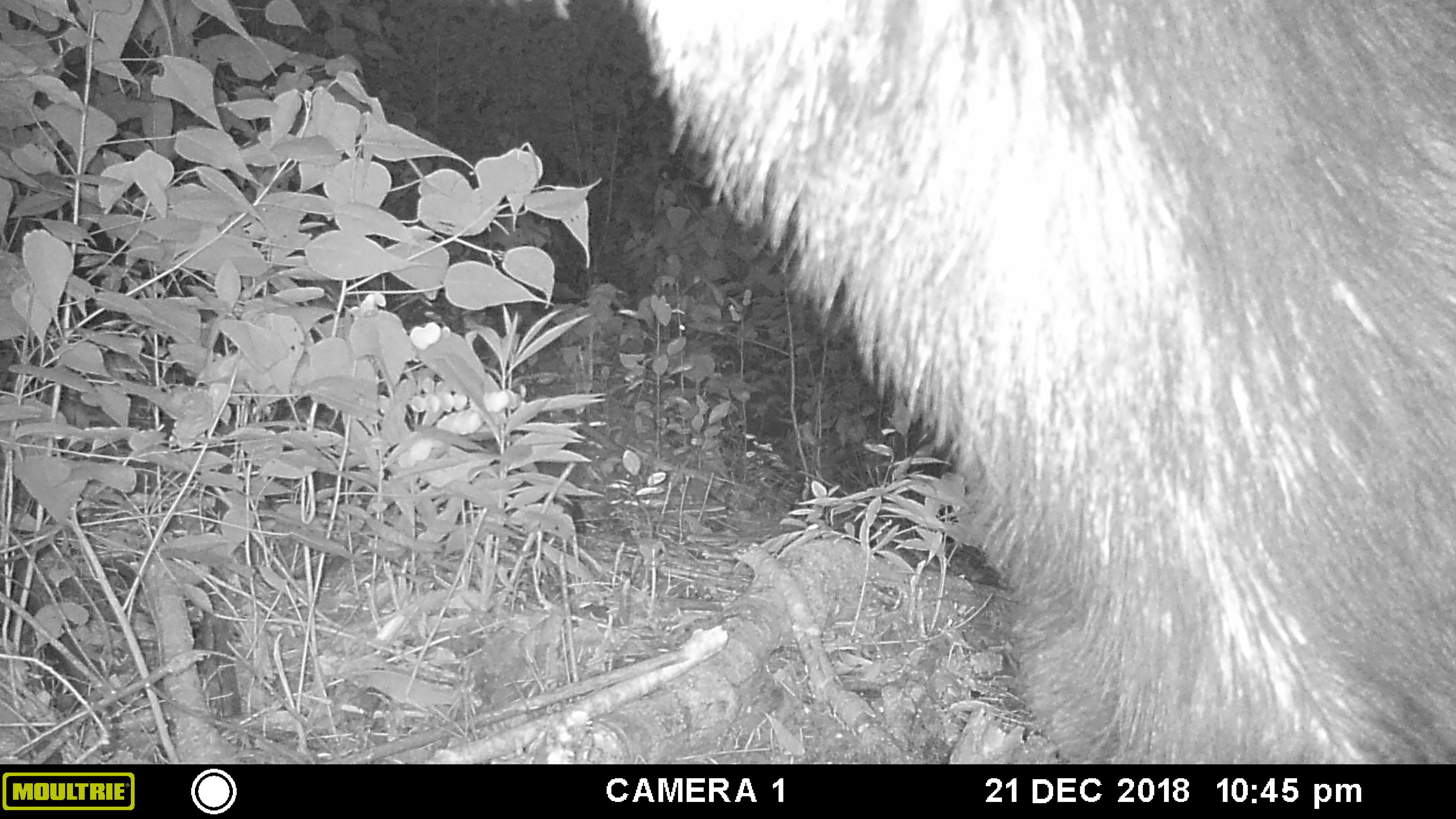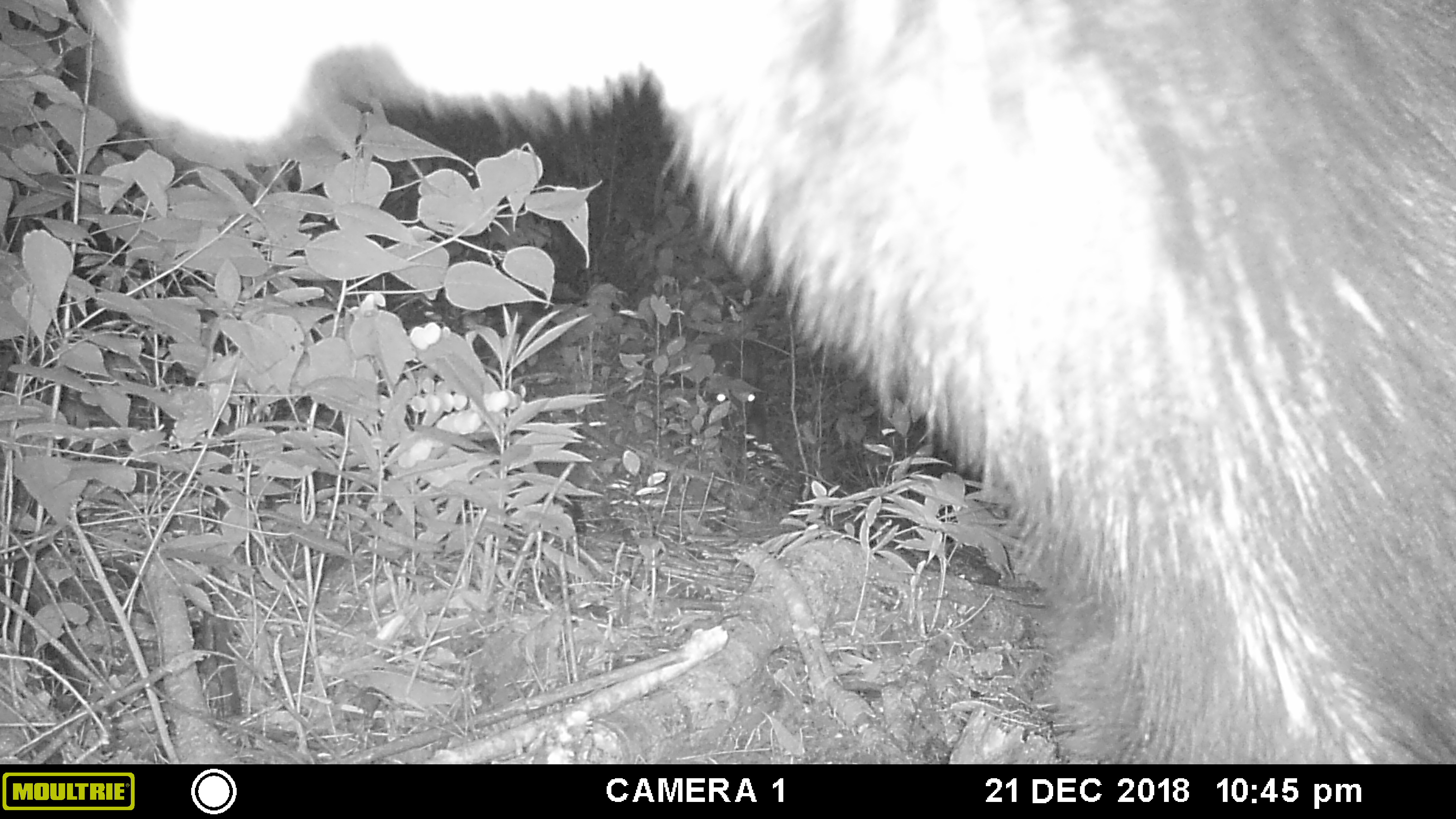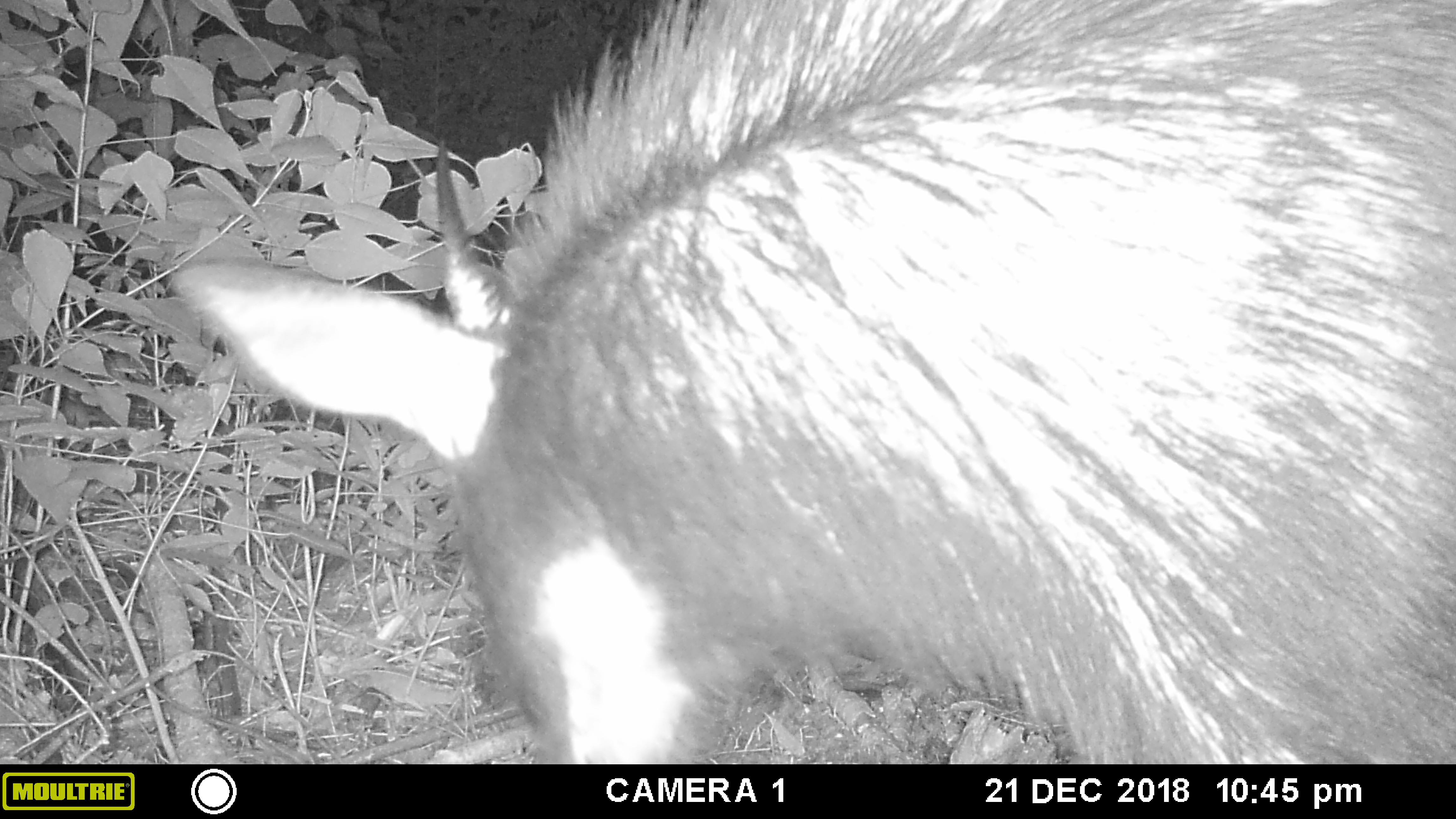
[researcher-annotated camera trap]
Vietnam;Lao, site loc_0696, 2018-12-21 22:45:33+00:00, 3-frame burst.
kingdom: Animalia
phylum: Chordata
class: Mammalia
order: Artiodactyla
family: Bovidae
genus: Capricornis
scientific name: Capricornis sumatraensis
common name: chinese serow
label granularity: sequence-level